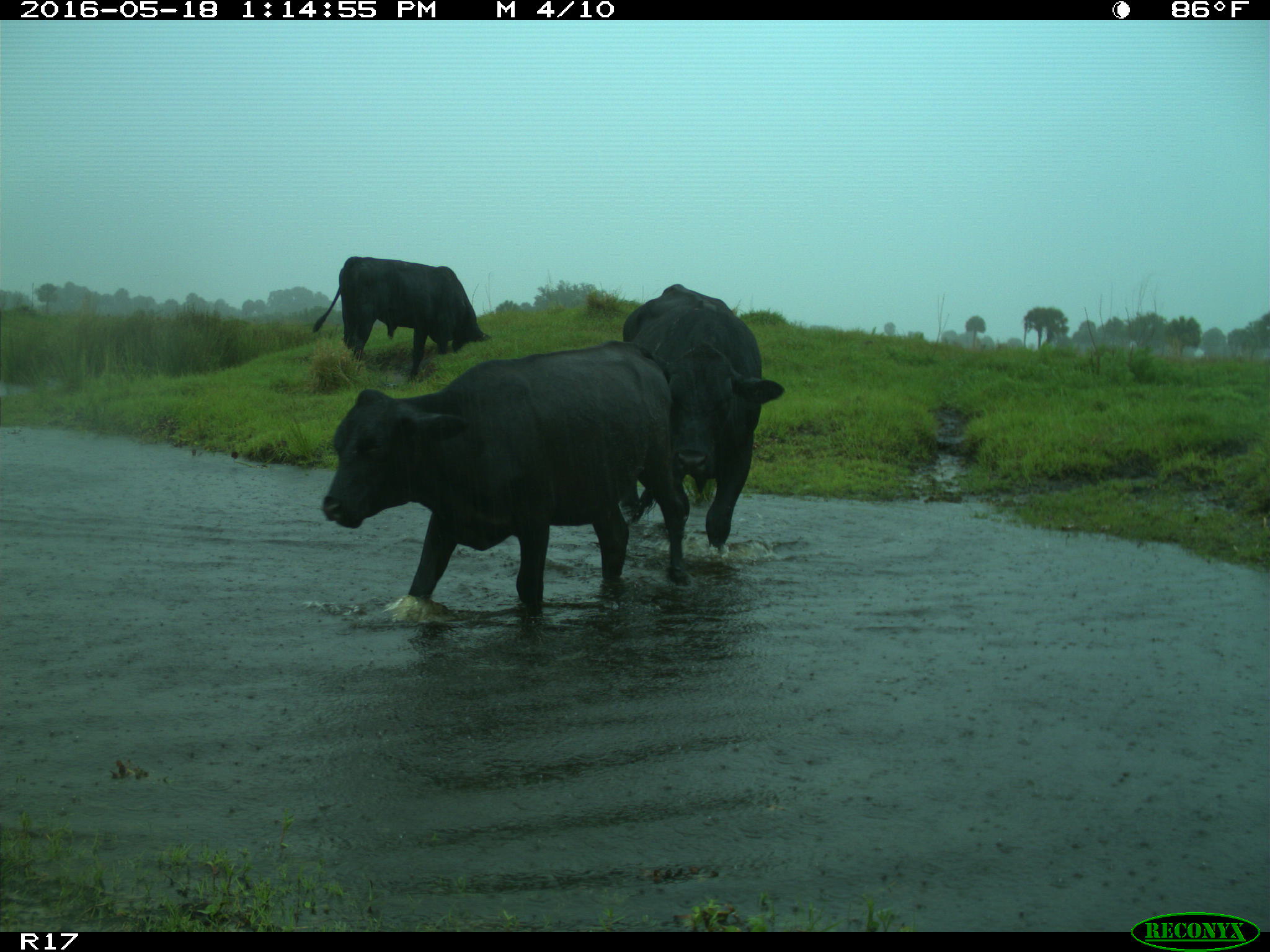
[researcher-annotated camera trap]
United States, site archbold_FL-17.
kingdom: Animalia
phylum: Chordata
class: Mammalia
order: Artiodactyla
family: Bovidae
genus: Bos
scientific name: Bos taurus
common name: domestic cow